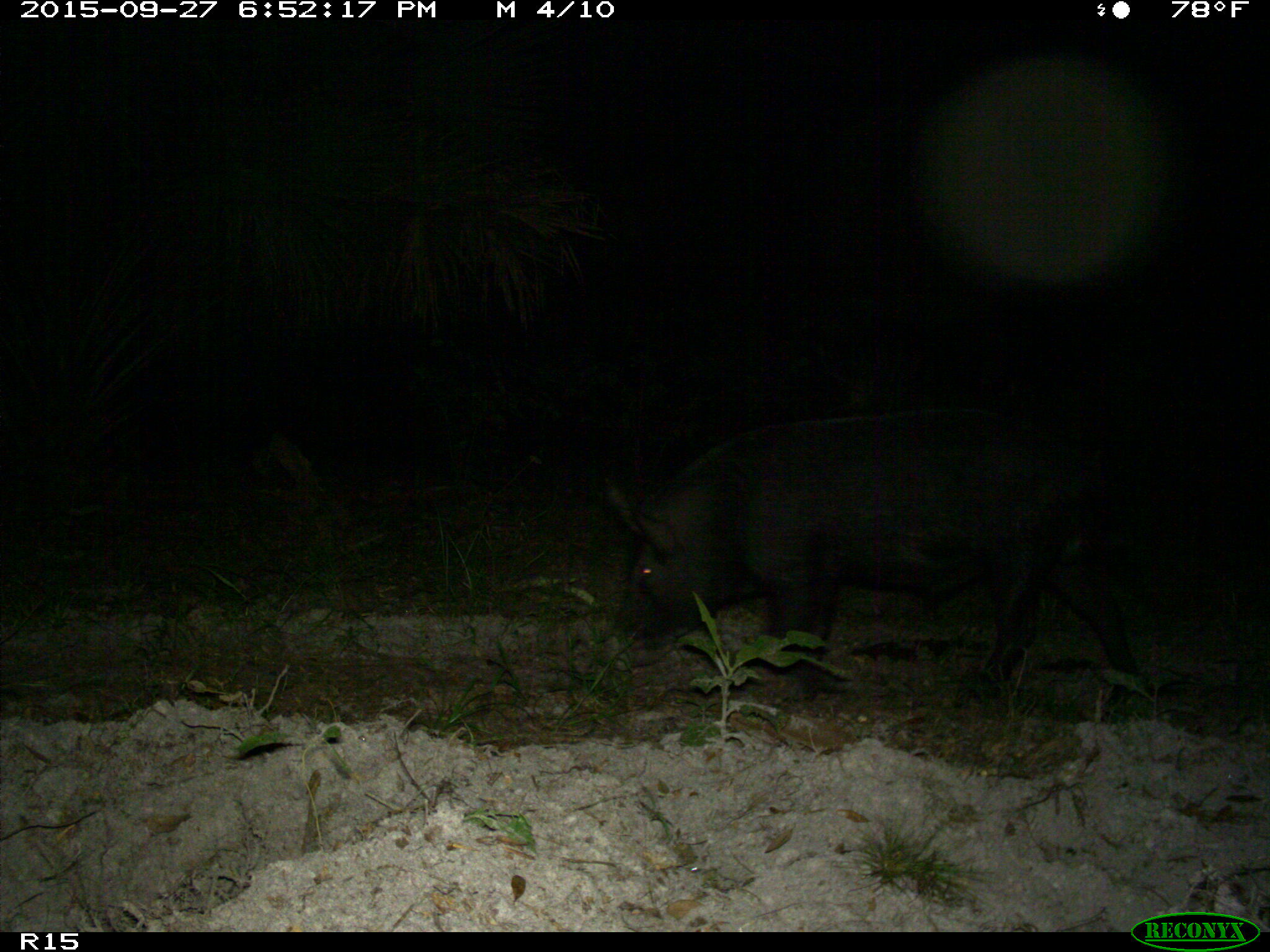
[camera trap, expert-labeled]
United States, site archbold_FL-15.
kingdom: Animalia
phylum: Chordata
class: Mammalia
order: Artiodactyla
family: Suidae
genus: Sus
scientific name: Sus scrofa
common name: wild boar